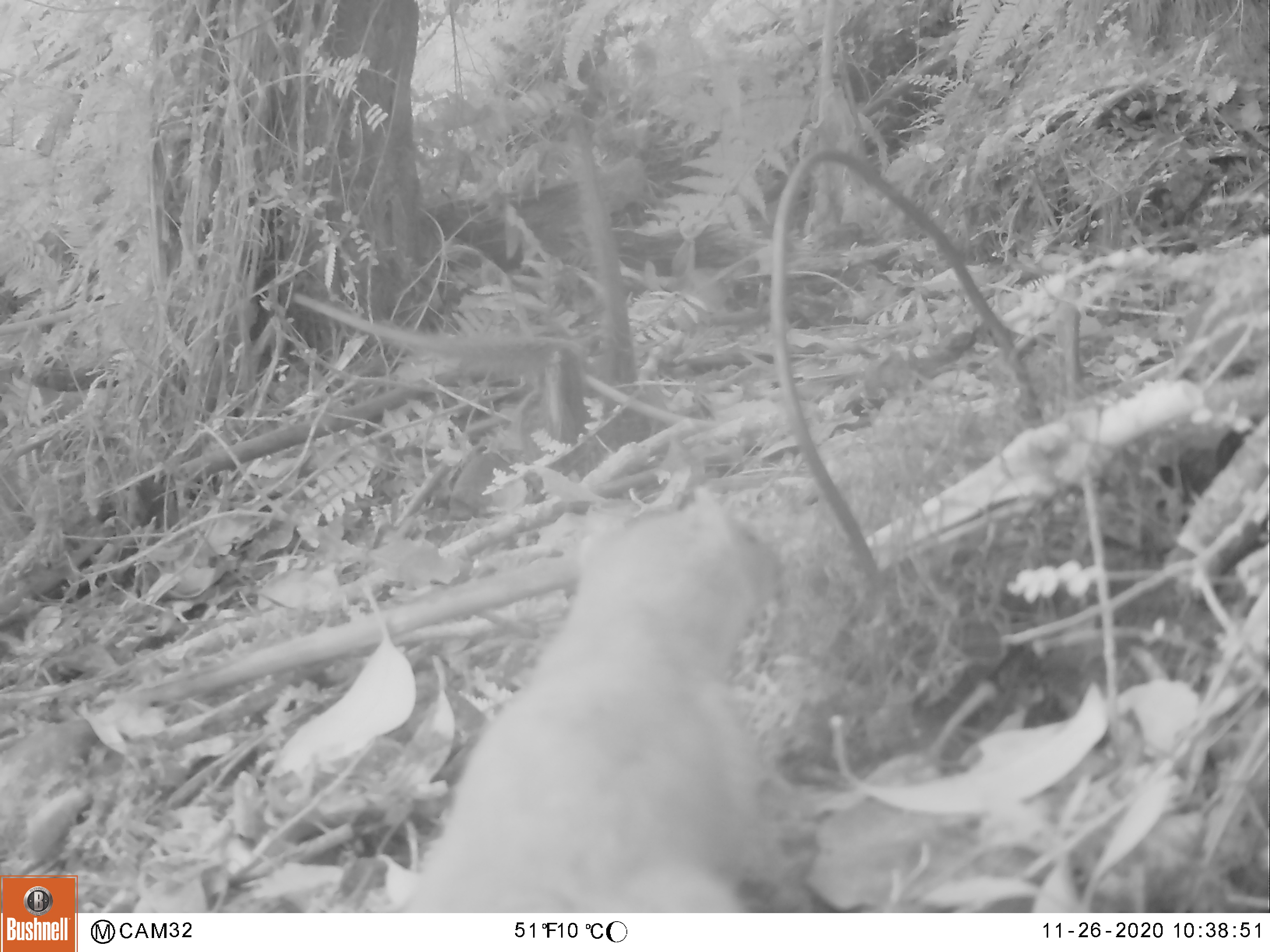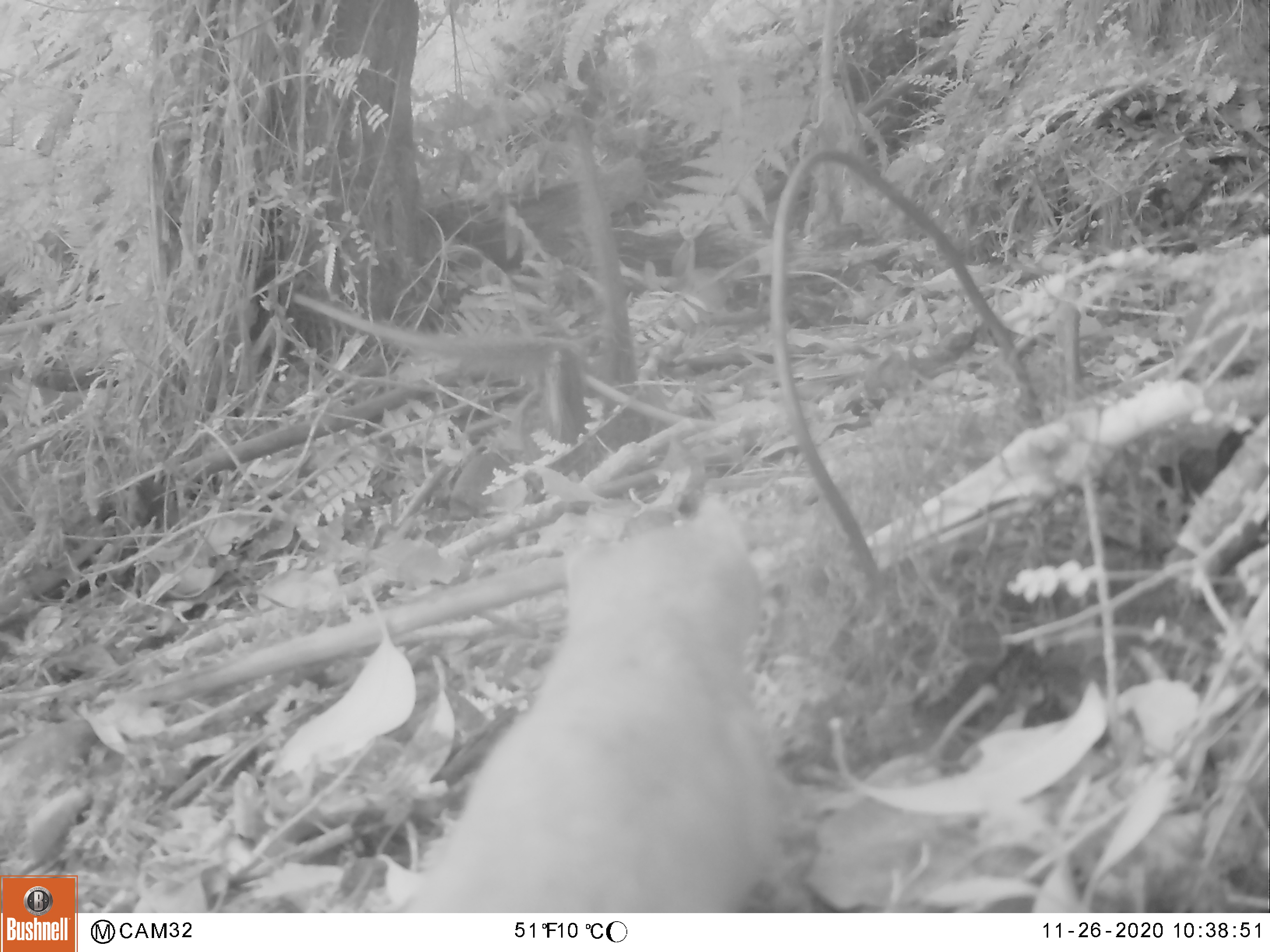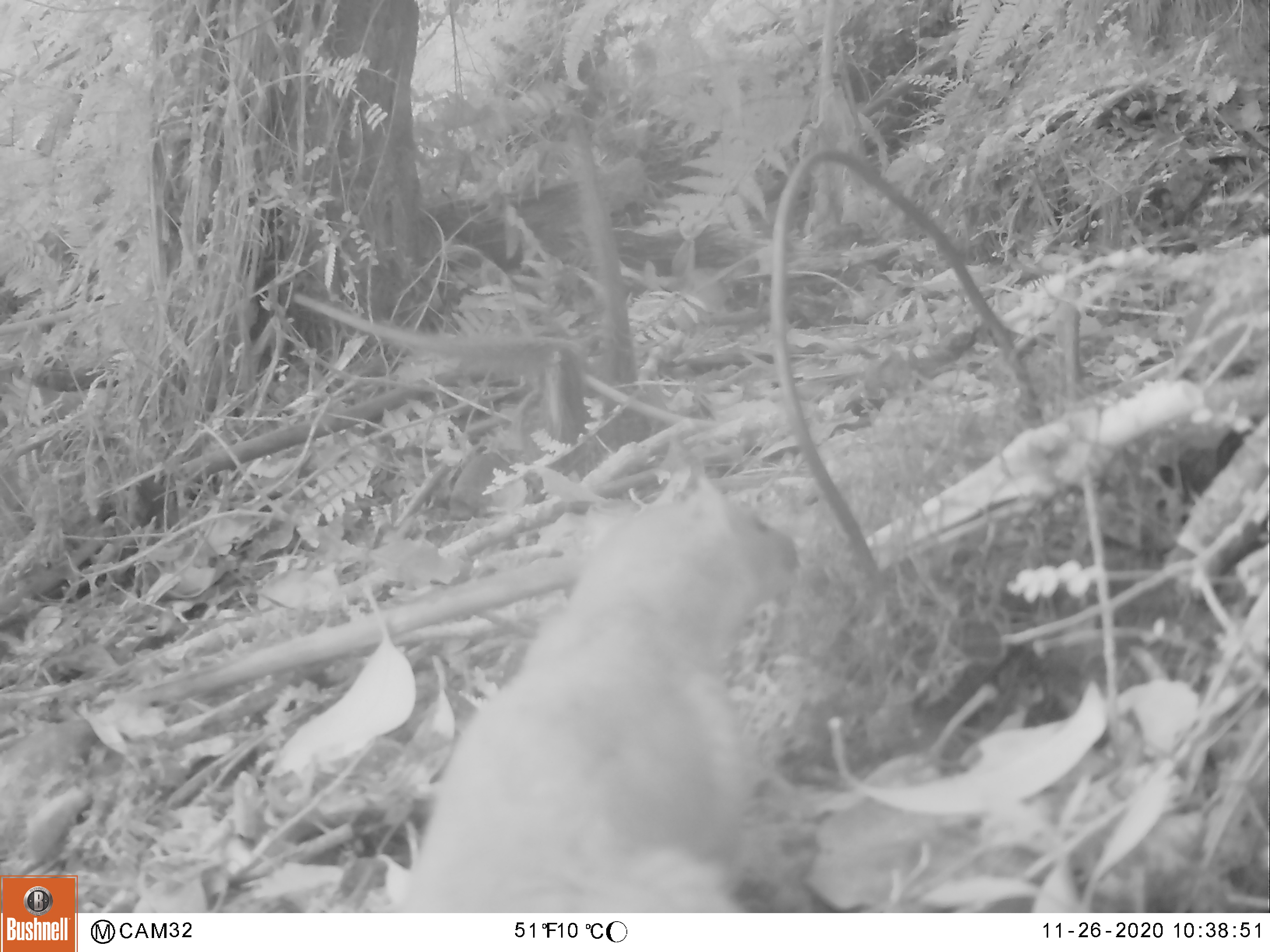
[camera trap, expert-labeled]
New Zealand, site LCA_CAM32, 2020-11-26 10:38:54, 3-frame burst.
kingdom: Animalia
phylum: Chordata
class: Mammalia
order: Carnivora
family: Mustelidae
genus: Mustela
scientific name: Mustela erminea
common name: stoat